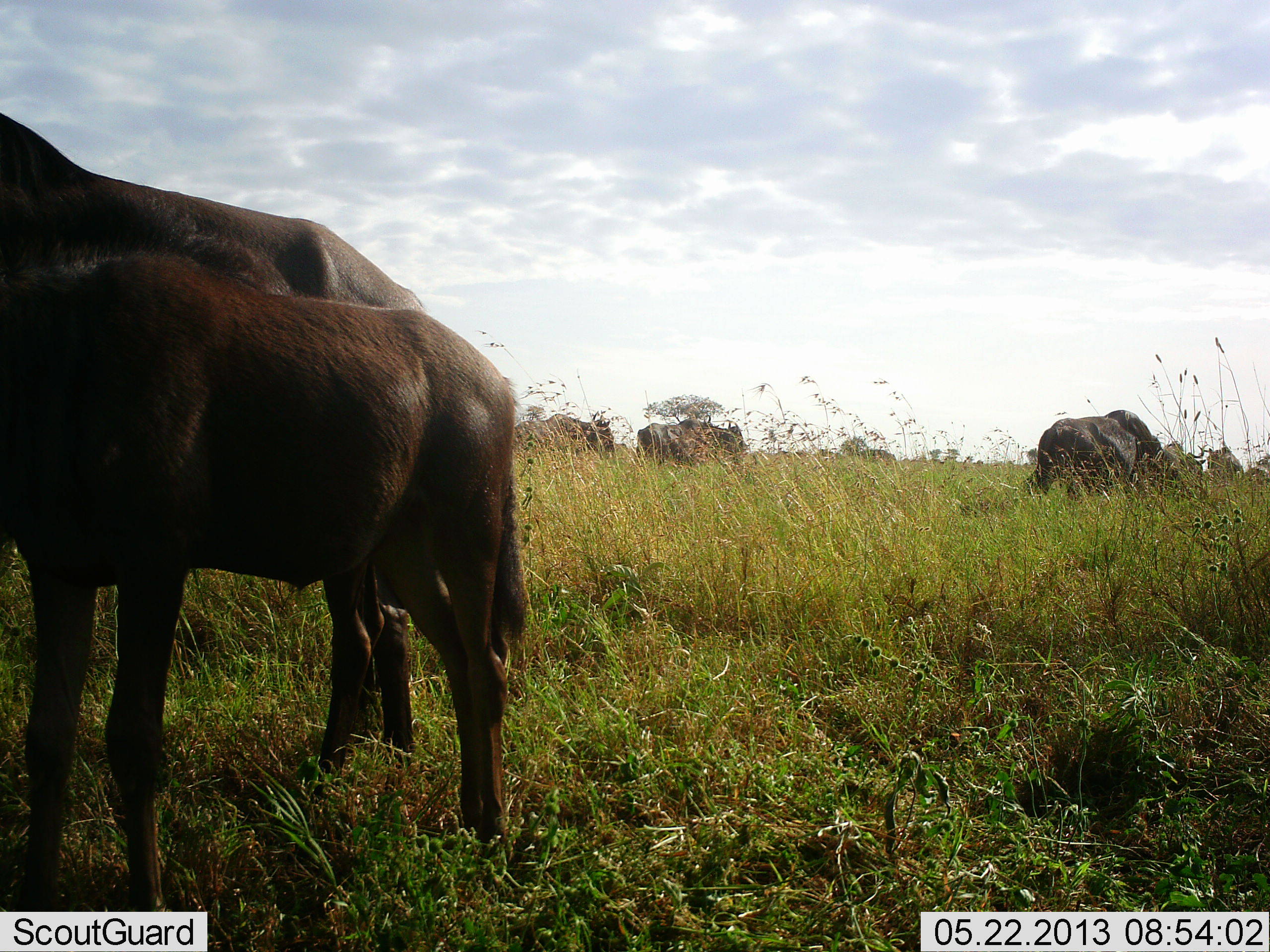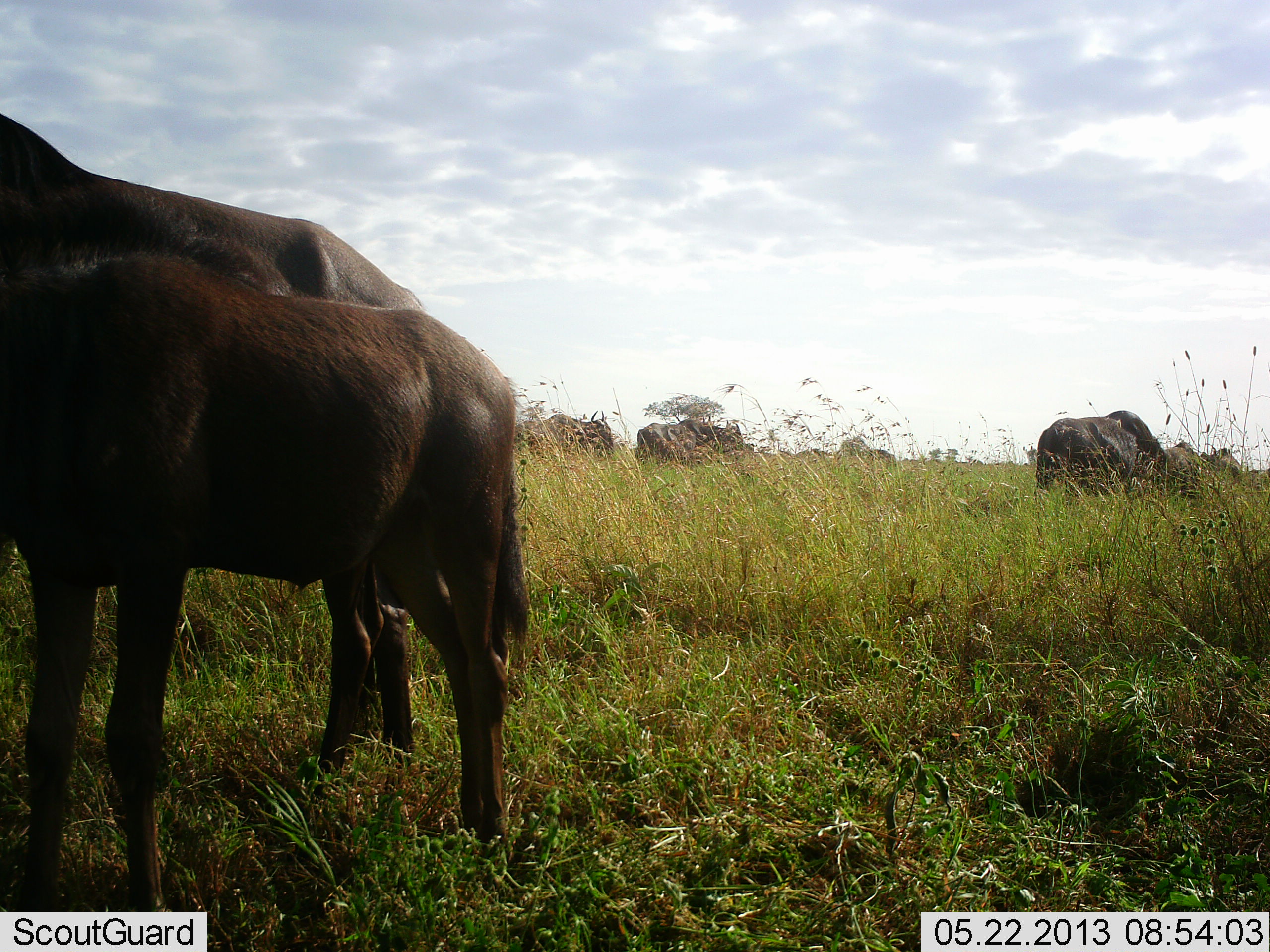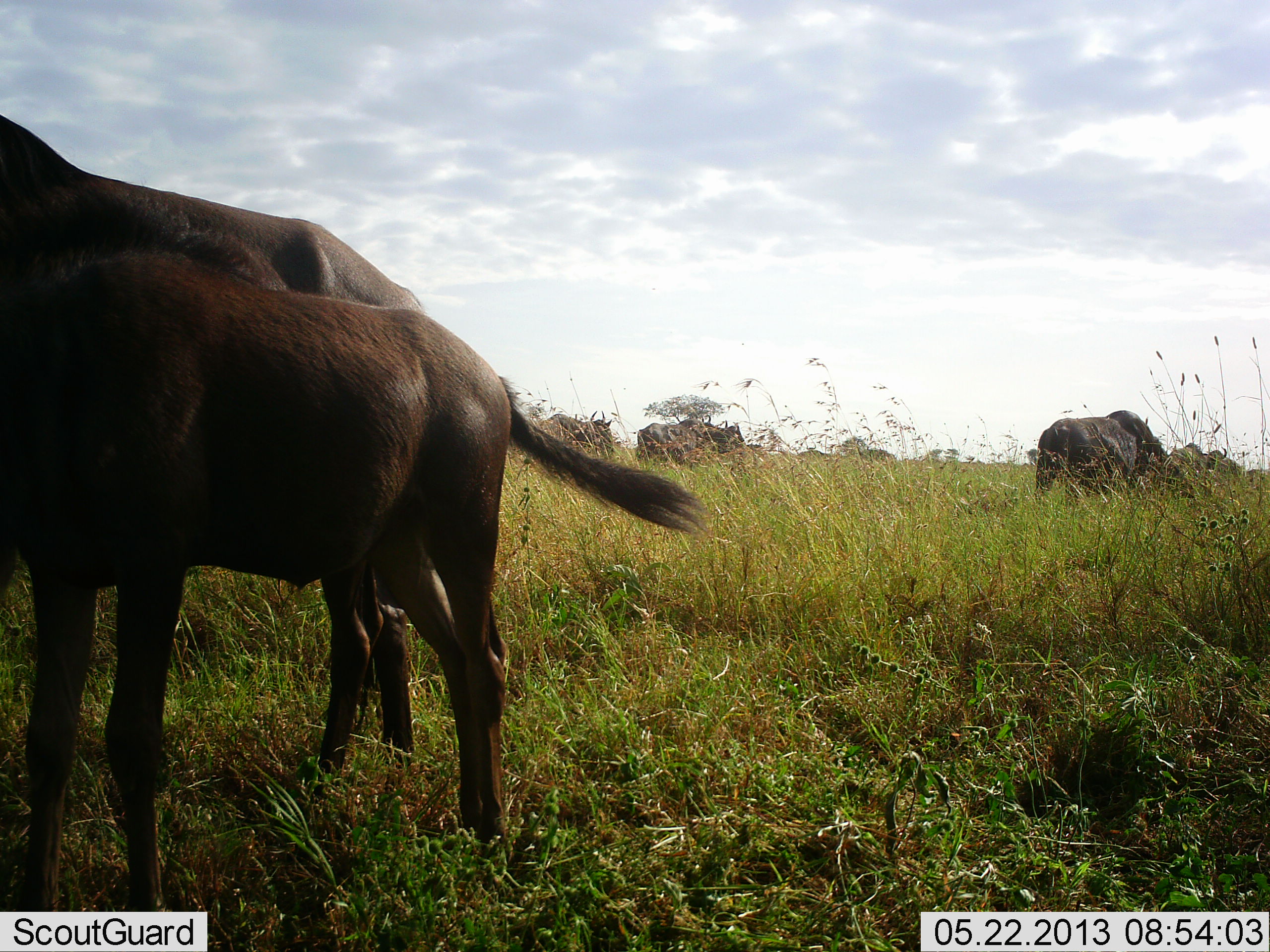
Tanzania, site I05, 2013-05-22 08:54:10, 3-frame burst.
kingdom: Animalia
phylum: Chordata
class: Mammalia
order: Artiodactyla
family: Bovidae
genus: Connochaetes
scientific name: Connochaetes taurinus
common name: blue wildebeest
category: wildebeest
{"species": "wildebeest (blue wildebeest) (Connochaetes taurinus)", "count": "8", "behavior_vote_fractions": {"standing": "87%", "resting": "0%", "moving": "20%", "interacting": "0%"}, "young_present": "60%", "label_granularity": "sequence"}